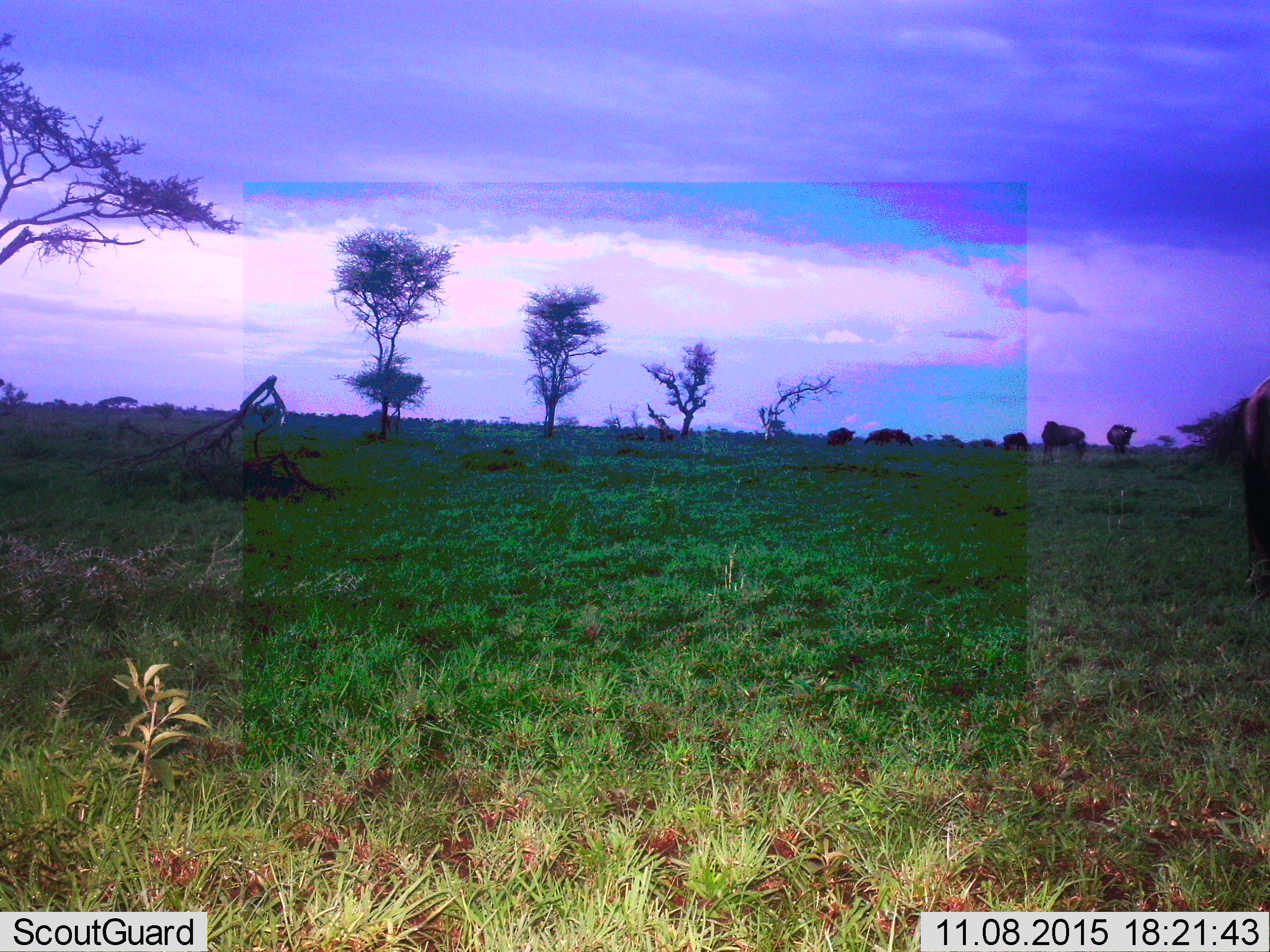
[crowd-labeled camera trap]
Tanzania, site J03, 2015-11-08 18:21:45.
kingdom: Animalia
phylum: Chordata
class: Mammalia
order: Artiodactyla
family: Bovidae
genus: Connochaetes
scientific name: Connochaetes taurinus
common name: blue wildebeest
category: wildebeest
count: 7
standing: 100%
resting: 0%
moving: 0%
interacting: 0%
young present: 0%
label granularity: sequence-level